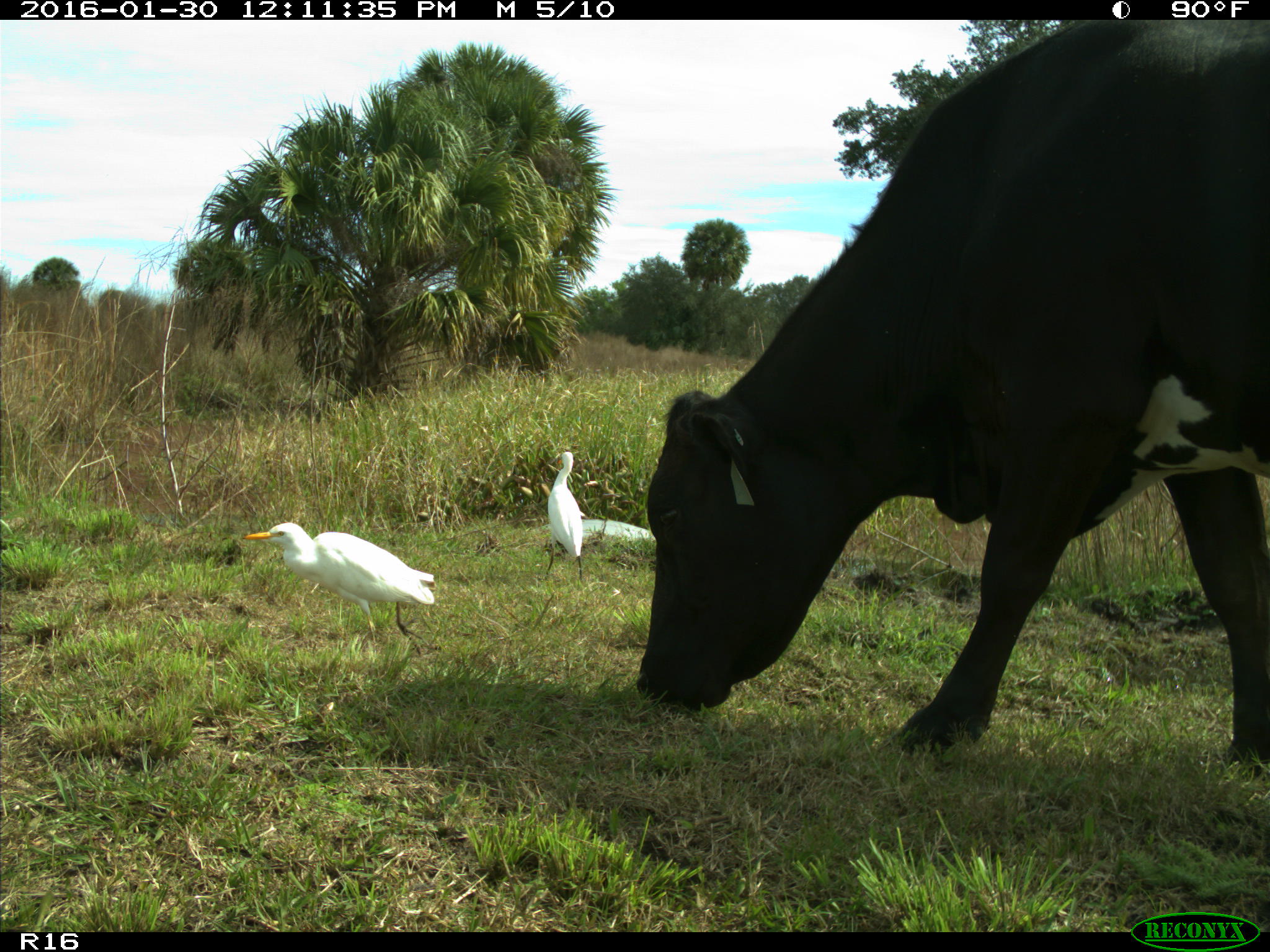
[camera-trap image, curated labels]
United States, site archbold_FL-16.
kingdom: Animalia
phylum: Chordata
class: Mammalia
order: Artiodactyla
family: Bovidae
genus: Bos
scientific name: Bos taurus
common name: domestic cow